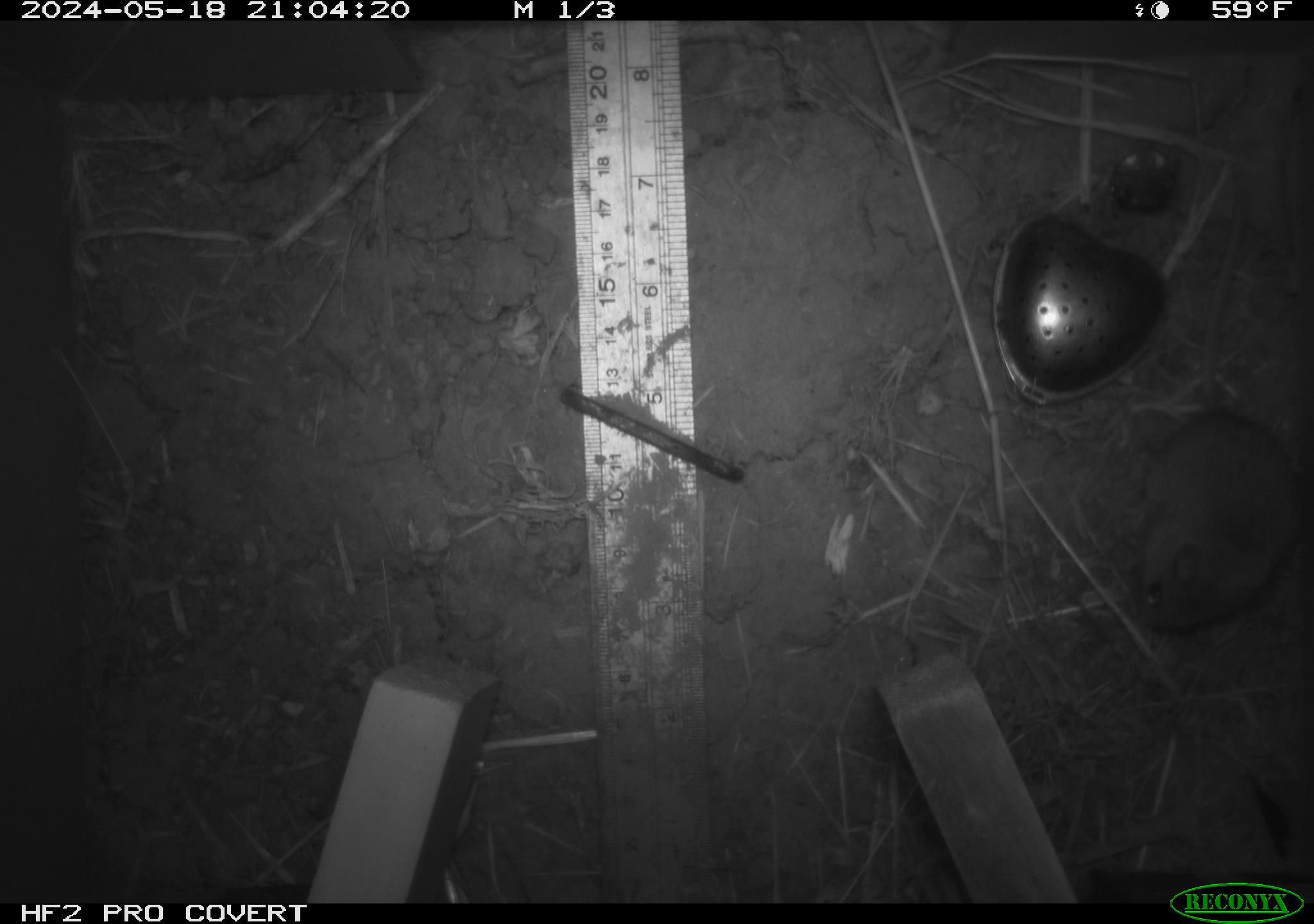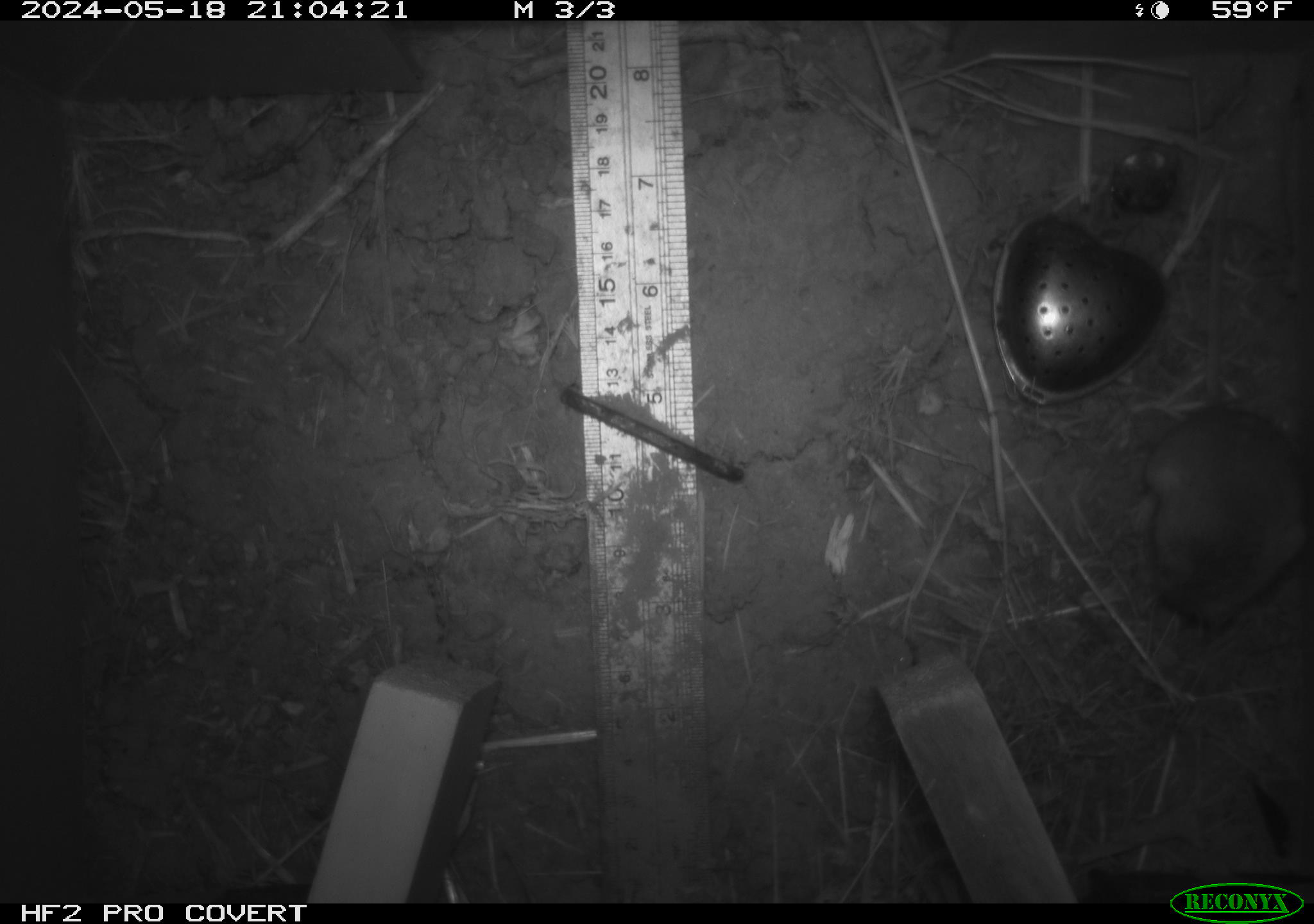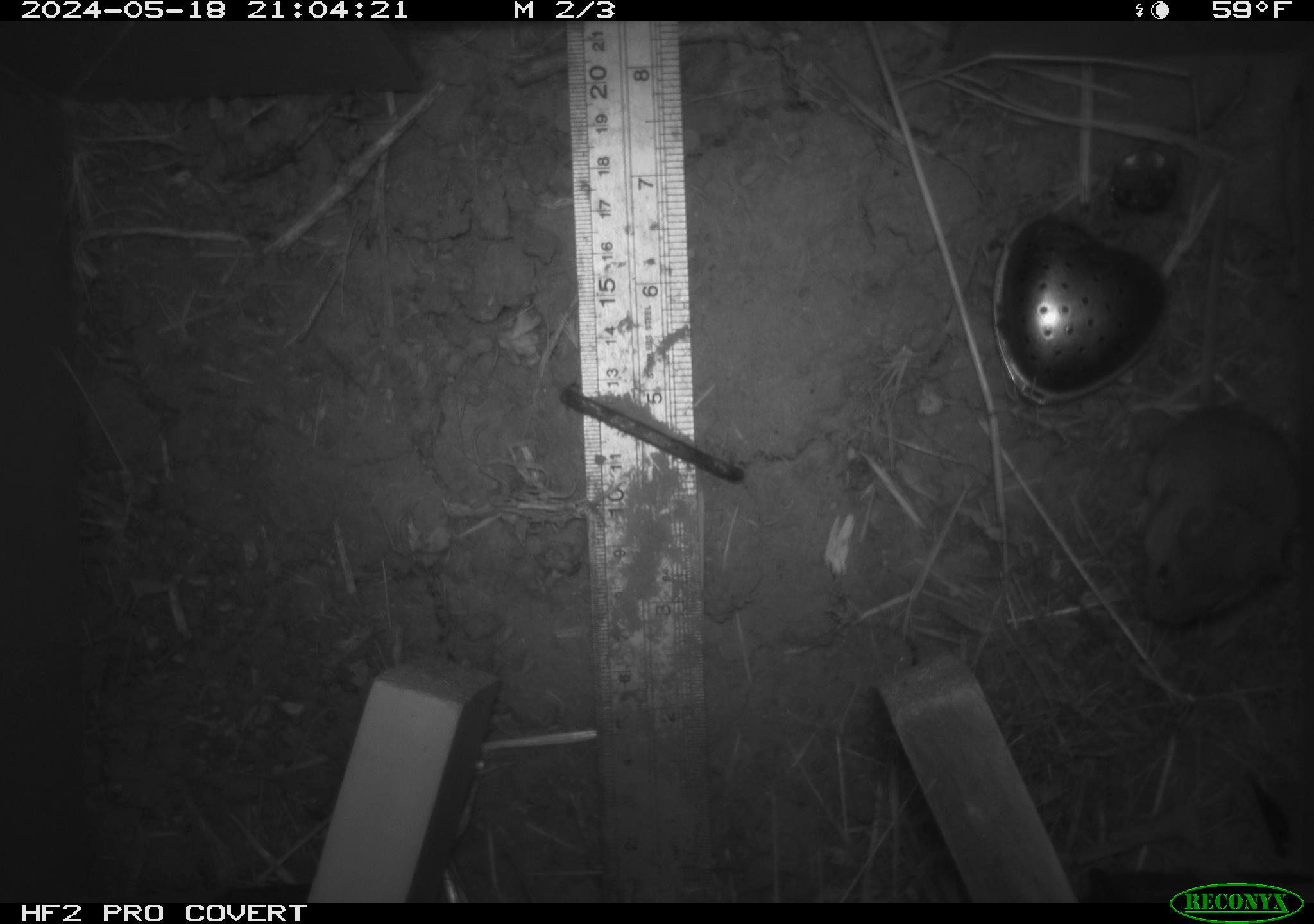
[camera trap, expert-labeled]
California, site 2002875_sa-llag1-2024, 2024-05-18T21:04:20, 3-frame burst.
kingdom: Animalia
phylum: Chordata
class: Mammalia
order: Rodentia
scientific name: Rodentia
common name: mouse species